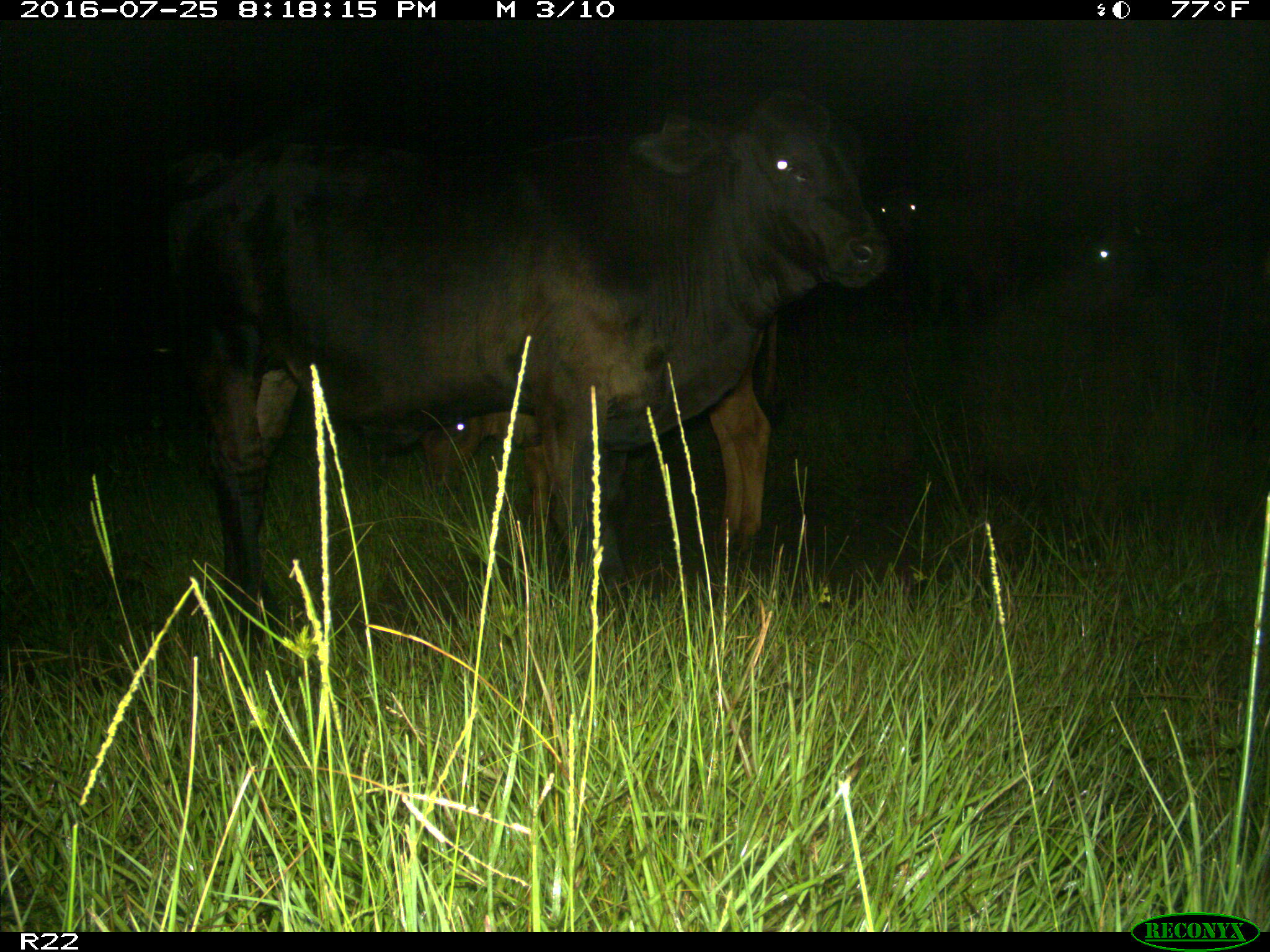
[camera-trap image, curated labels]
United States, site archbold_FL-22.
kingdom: Animalia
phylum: Chordata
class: Mammalia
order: Artiodactyla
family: Bovidae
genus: Bos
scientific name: Bos taurus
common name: domestic cow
Bos taurus (domestic cow).